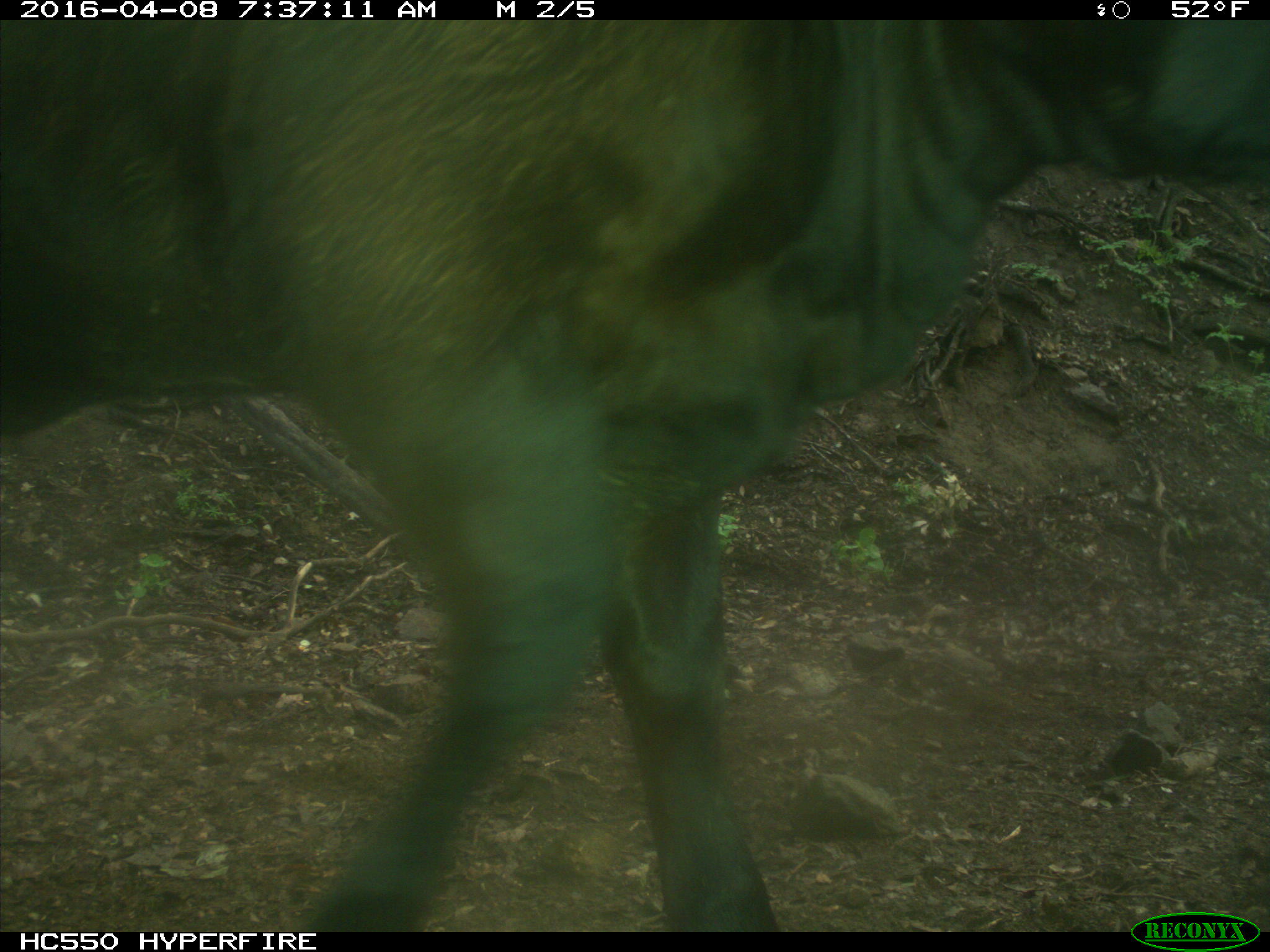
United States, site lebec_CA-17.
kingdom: Animalia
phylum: Chordata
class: Mammalia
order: Artiodactyla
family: Bovidae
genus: Bos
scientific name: Bos taurus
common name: domestic cow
Bos taurus (domestic cow).